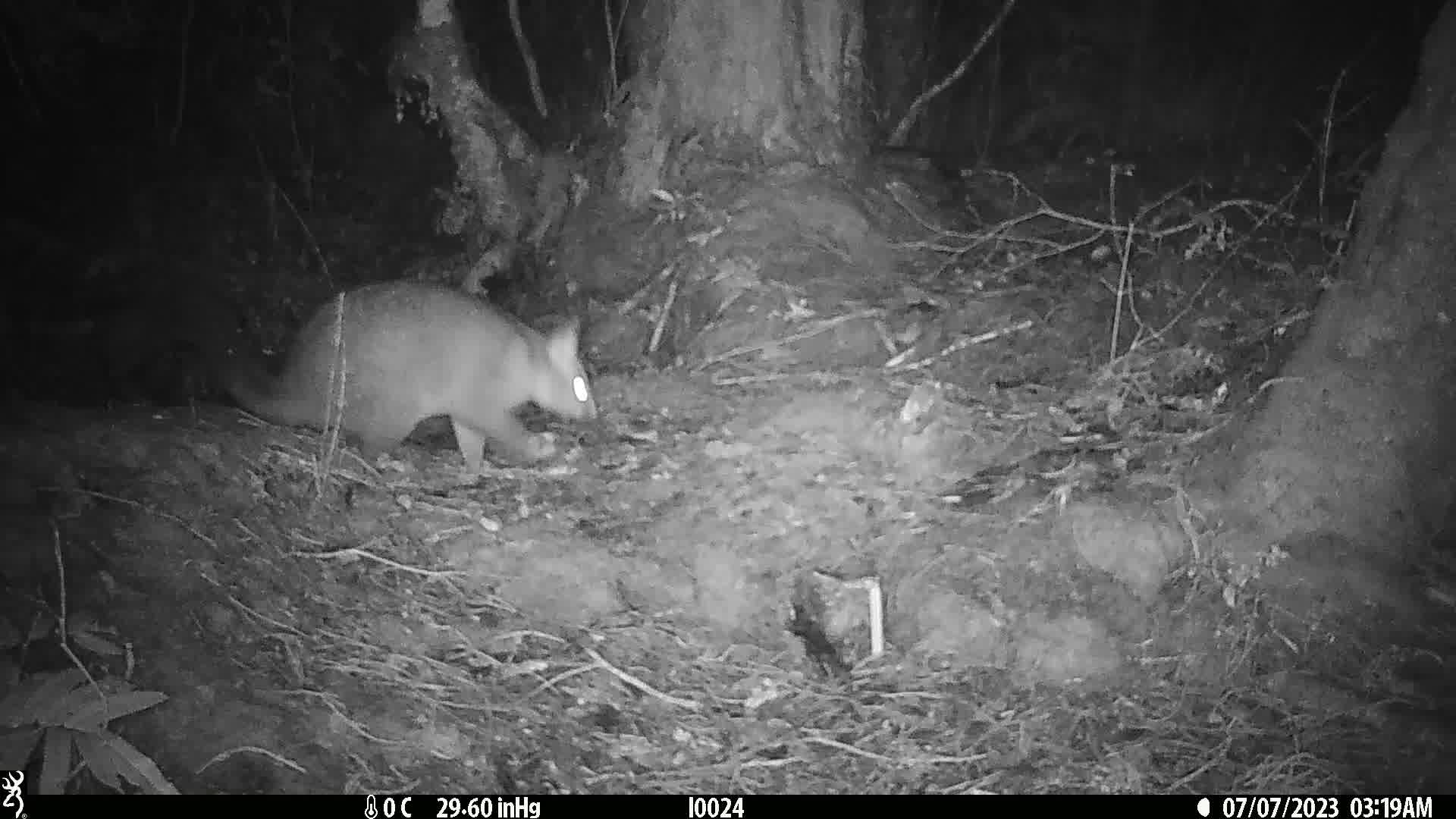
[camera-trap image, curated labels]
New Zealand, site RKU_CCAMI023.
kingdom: Animalia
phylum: Chordata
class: Mammalia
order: Diprotodontia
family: Phalangeridae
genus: Trichosurus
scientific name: Trichosurus vulpecula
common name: common brushtail possum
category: possum